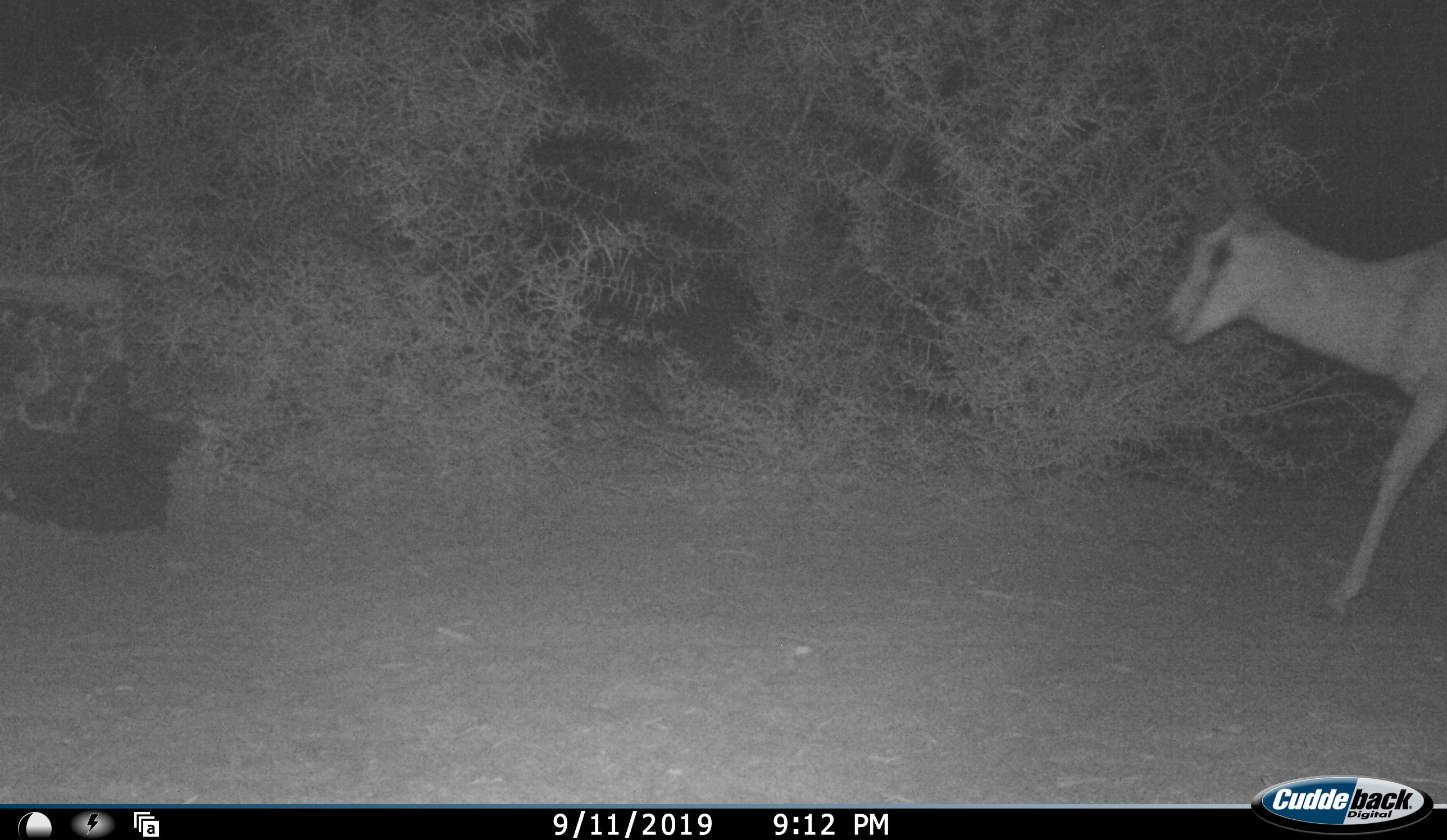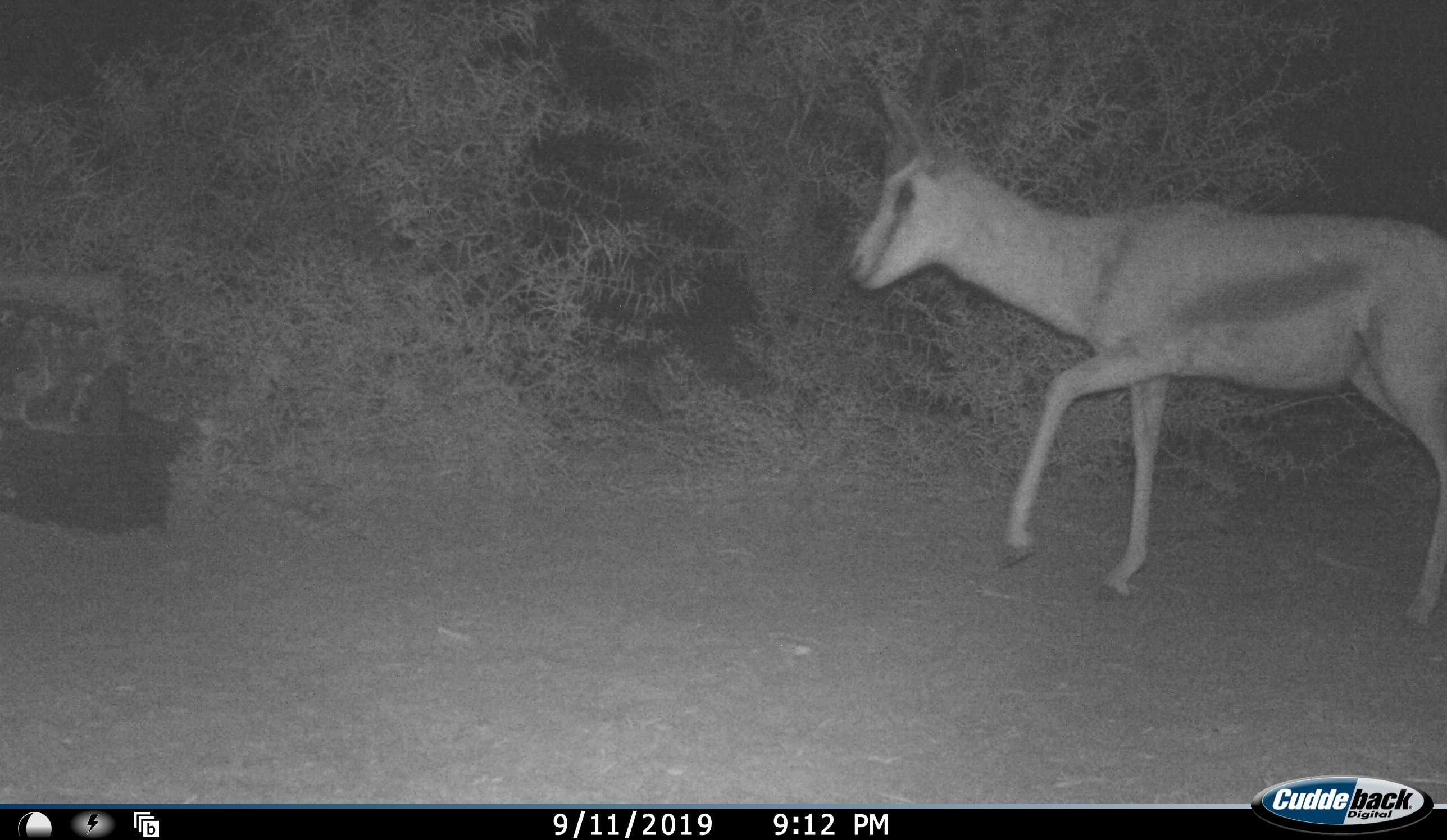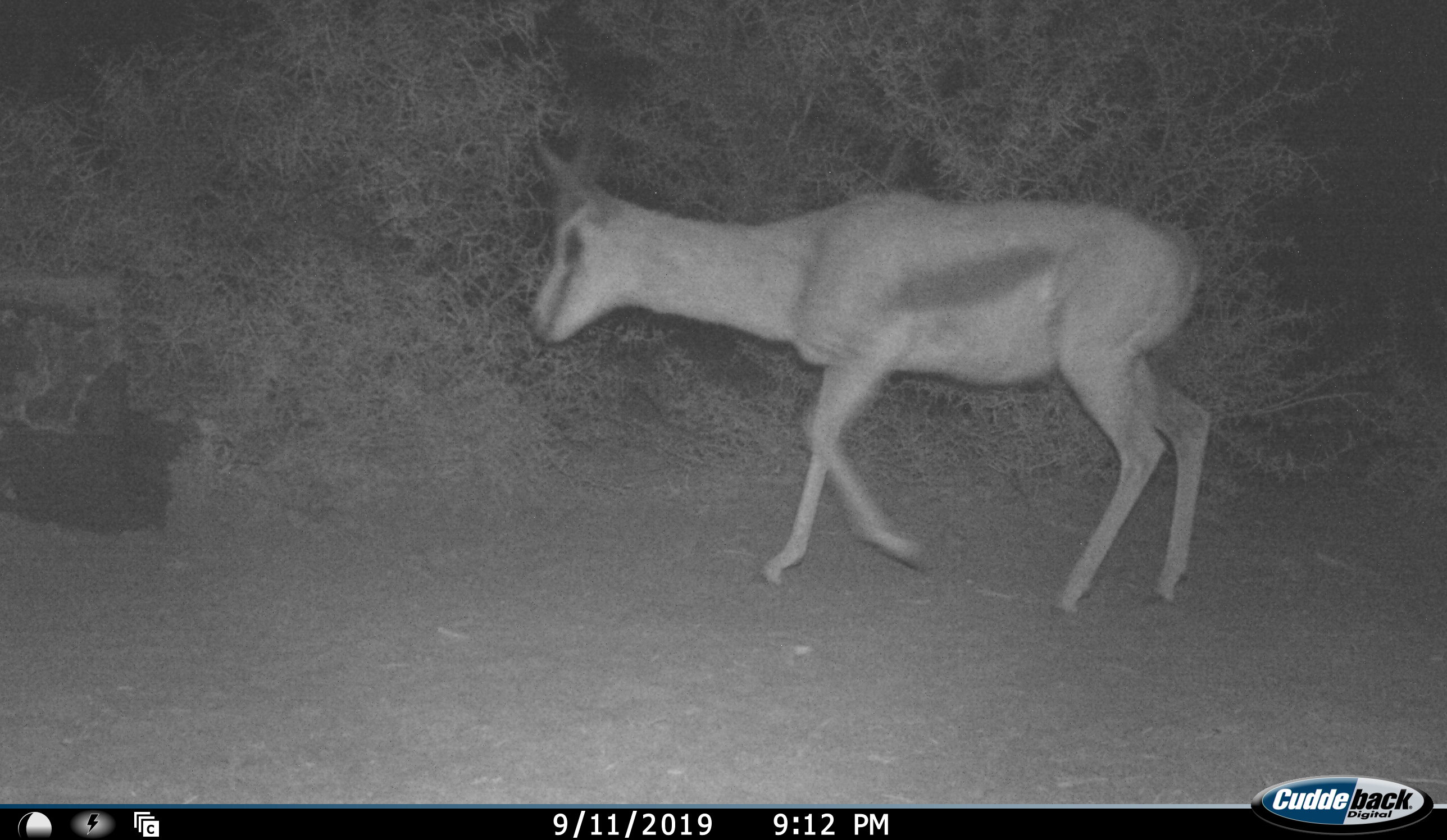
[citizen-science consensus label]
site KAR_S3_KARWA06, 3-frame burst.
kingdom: Animalia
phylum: Chordata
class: Mammalia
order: Artiodactyla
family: Bovidae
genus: Antidorcas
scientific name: Antidorcas marsupialis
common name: springbok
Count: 1.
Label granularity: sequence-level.